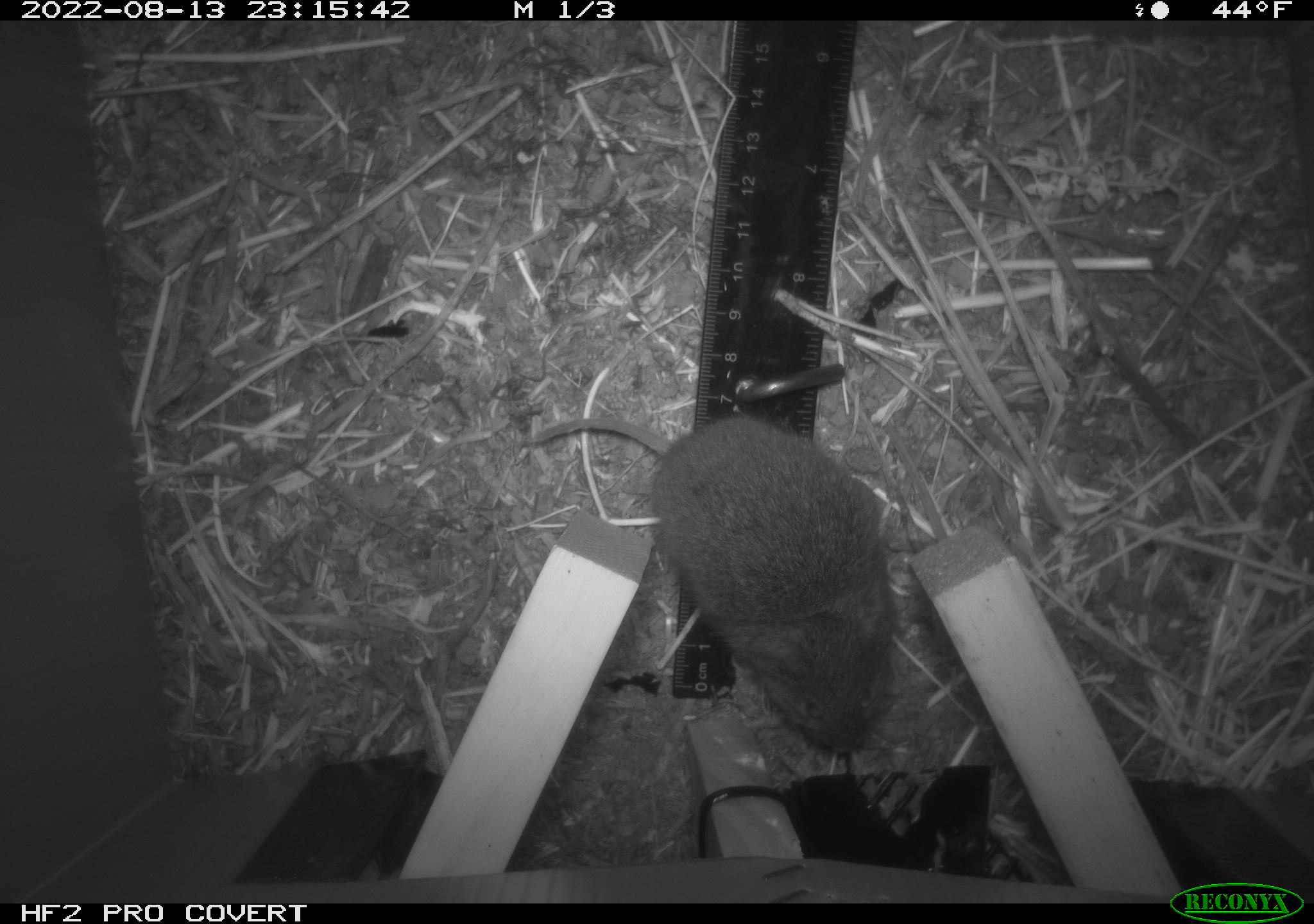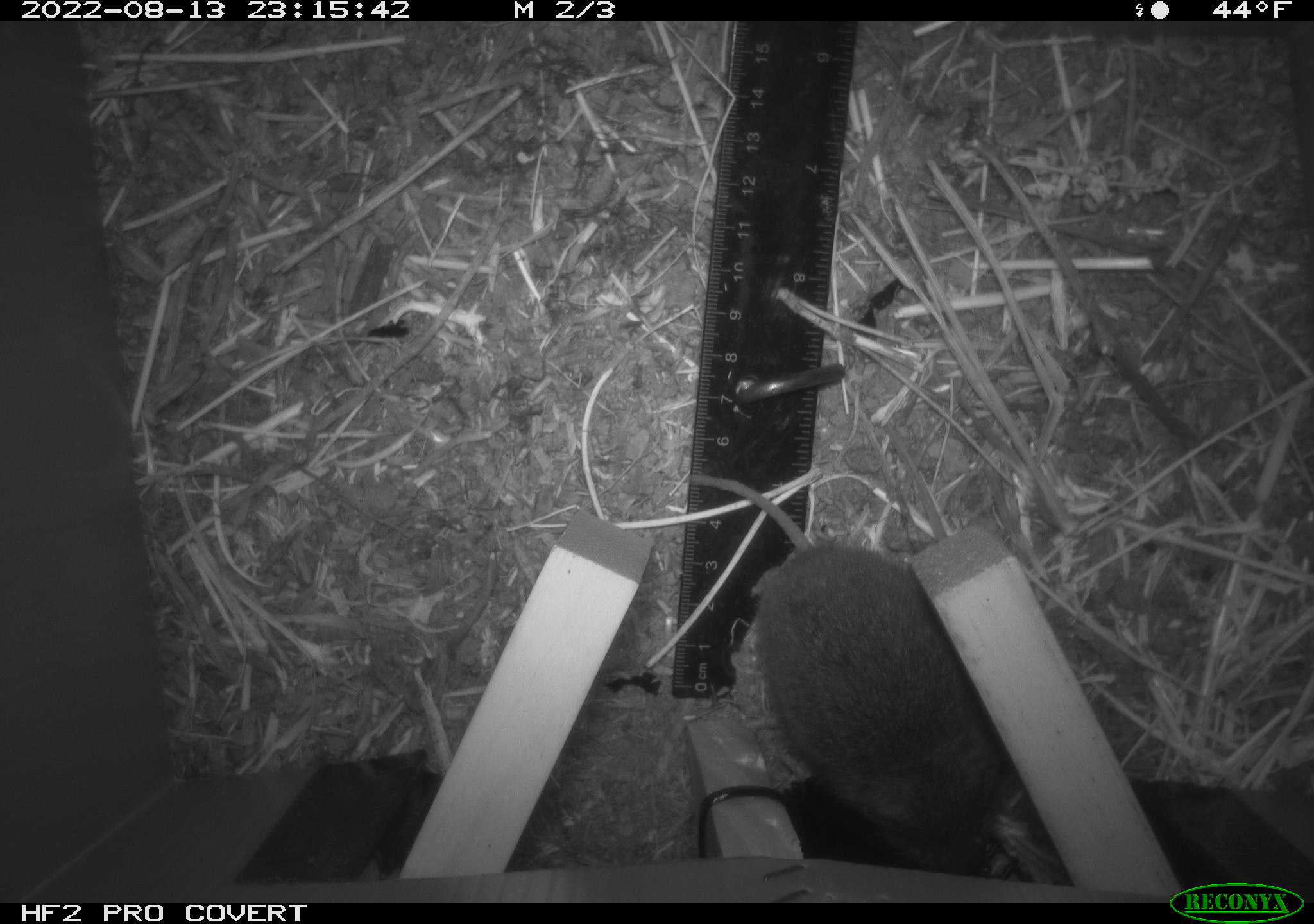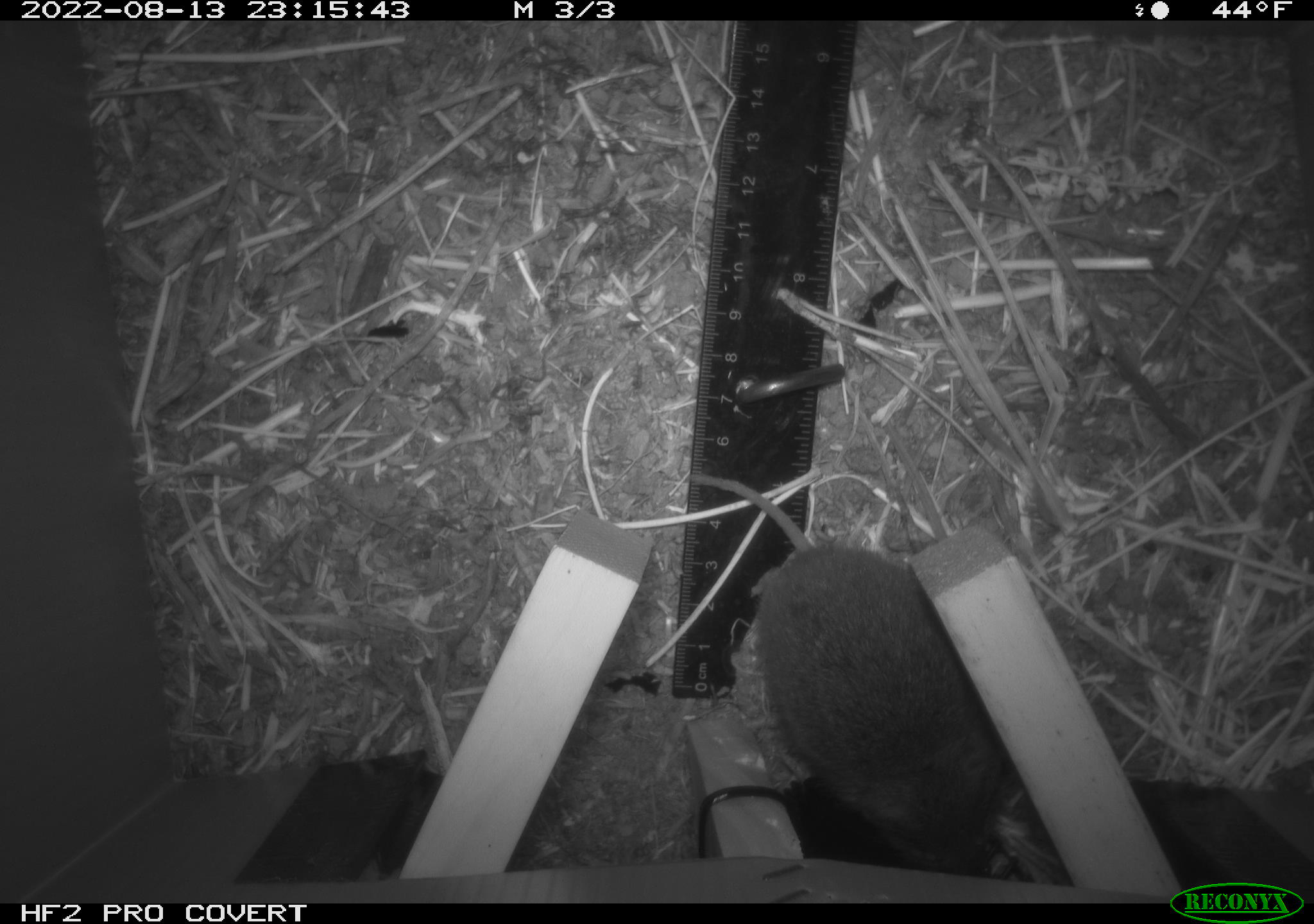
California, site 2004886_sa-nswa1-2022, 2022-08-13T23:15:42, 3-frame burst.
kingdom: Animalia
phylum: Chordata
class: Mammalia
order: Rodentia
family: Cricetidae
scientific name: Cricetidae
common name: hamsters, voles, lemmings, and allies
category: cricetidae family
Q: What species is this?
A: Cricetidae family (hamsters, voles, lemmings, and allies) (Cricetidae).